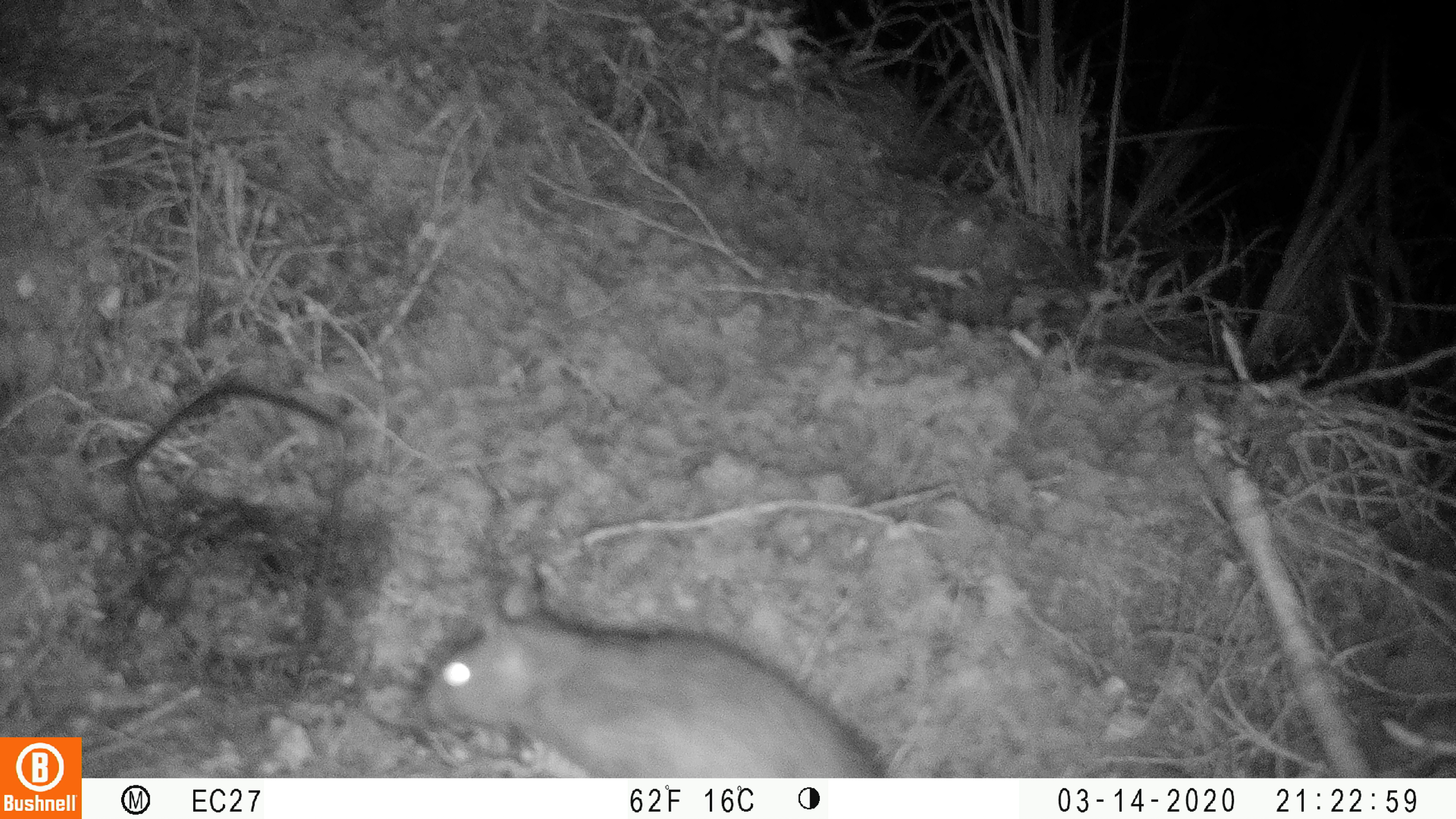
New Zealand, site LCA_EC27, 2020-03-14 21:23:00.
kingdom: Animalia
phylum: Chordata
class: Mammalia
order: Rodentia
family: Muridae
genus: Rattus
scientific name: Rattus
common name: rat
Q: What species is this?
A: Rat (Rattus).